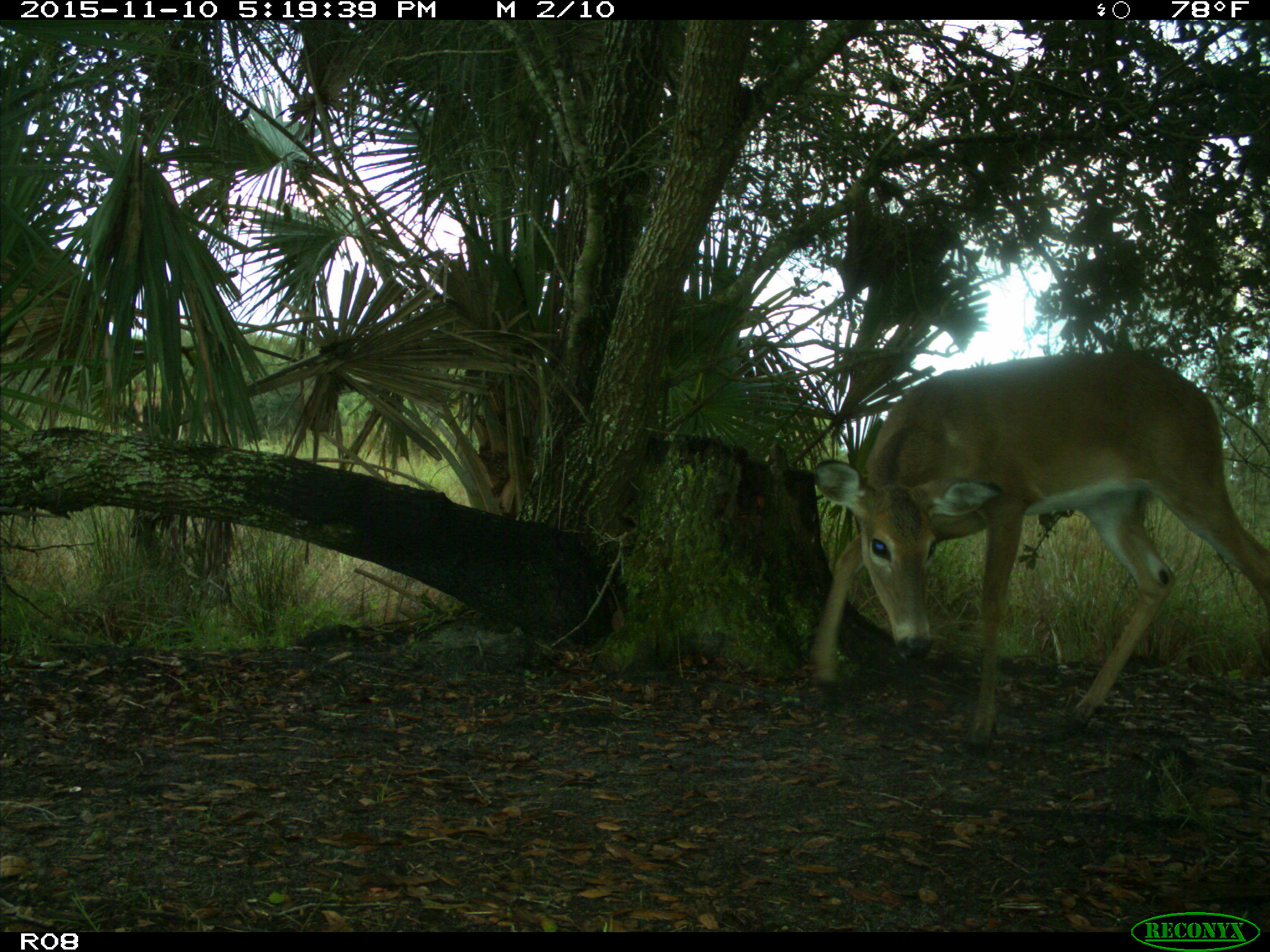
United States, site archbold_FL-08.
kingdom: Animalia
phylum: Chordata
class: Mammalia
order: Artiodactyla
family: Cervidae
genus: Odocoileus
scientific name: Odocoileus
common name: deer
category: unidentified deer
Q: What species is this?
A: Unidentified deer (deer) (Odocoileus).